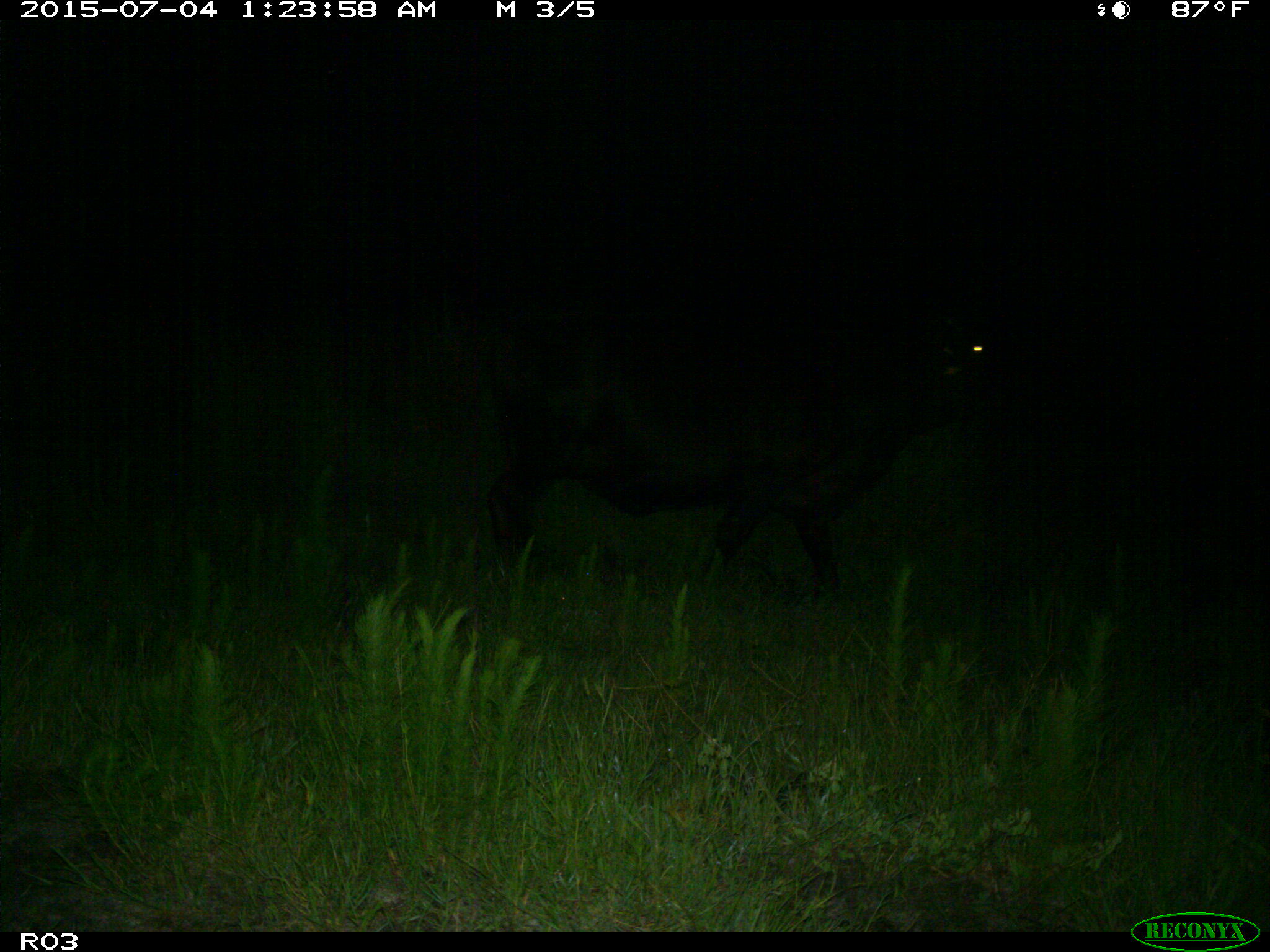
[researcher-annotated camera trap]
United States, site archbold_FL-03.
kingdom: Animalia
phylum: Chordata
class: Mammalia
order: Artiodactyla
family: Bovidae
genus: Bos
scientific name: Bos taurus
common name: domestic cow